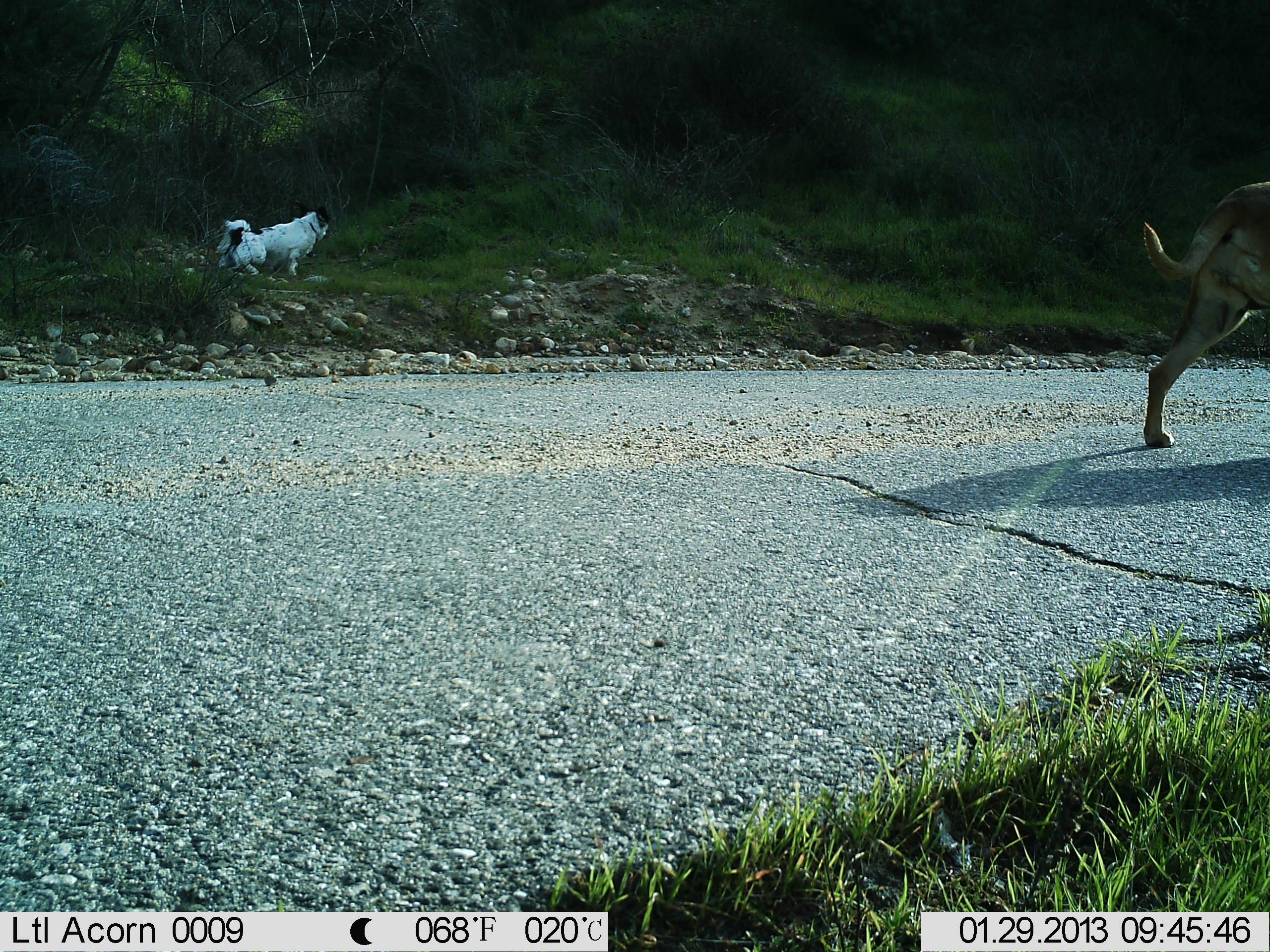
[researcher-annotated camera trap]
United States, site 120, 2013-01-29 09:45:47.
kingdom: Animalia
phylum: Chordata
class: Mammalia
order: Carnivora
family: Canidae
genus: Canis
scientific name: Canis familiaris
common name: domestic dog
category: dog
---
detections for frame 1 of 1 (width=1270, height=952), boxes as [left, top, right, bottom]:
dog: [1137, 167, 1268, 451]; [205, 200, 338, 282]